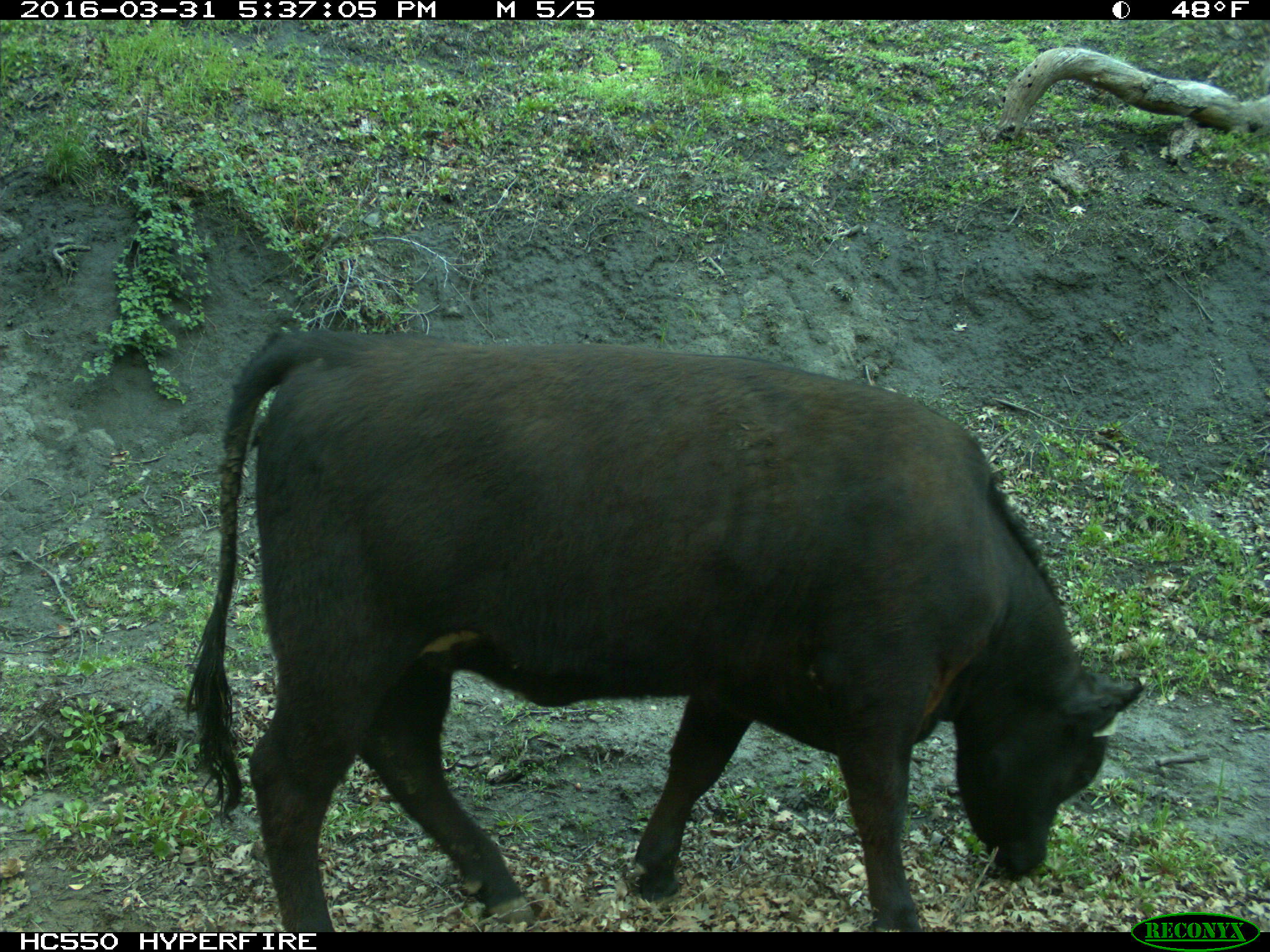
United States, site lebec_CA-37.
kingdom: Animalia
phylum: Chordata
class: Mammalia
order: Artiodactyla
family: Bovidae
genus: Bos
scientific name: Bos taurus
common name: domestic cow